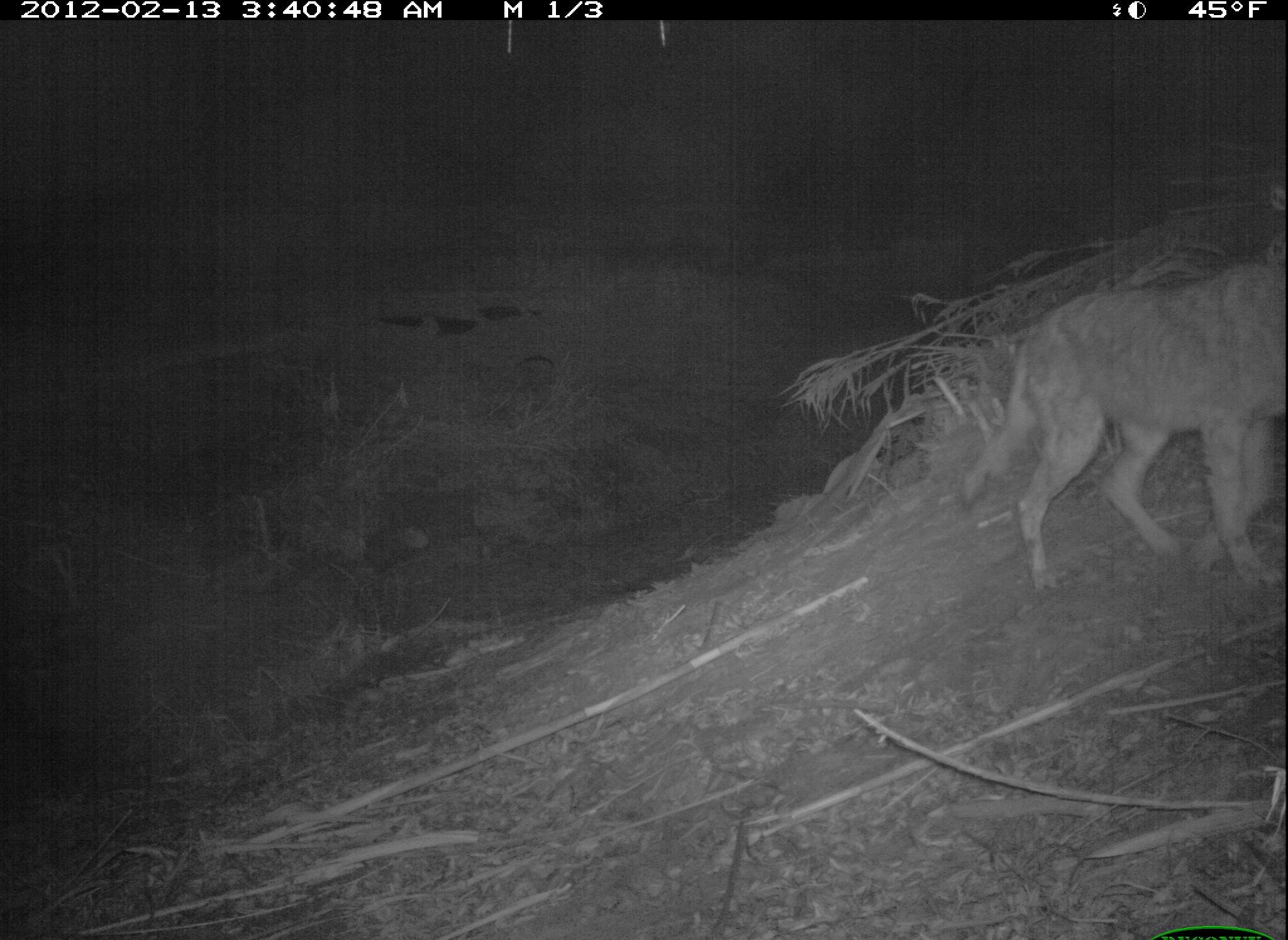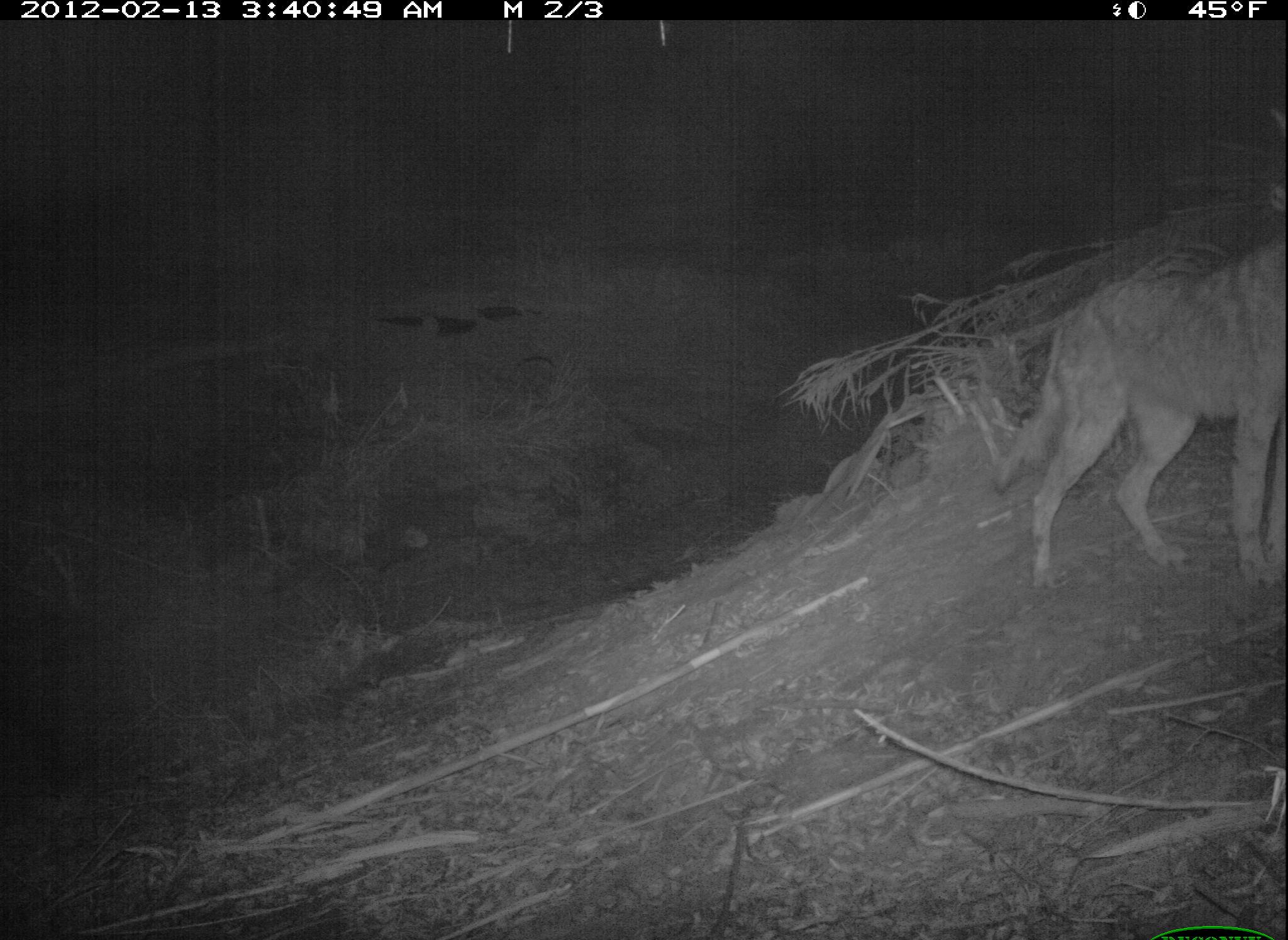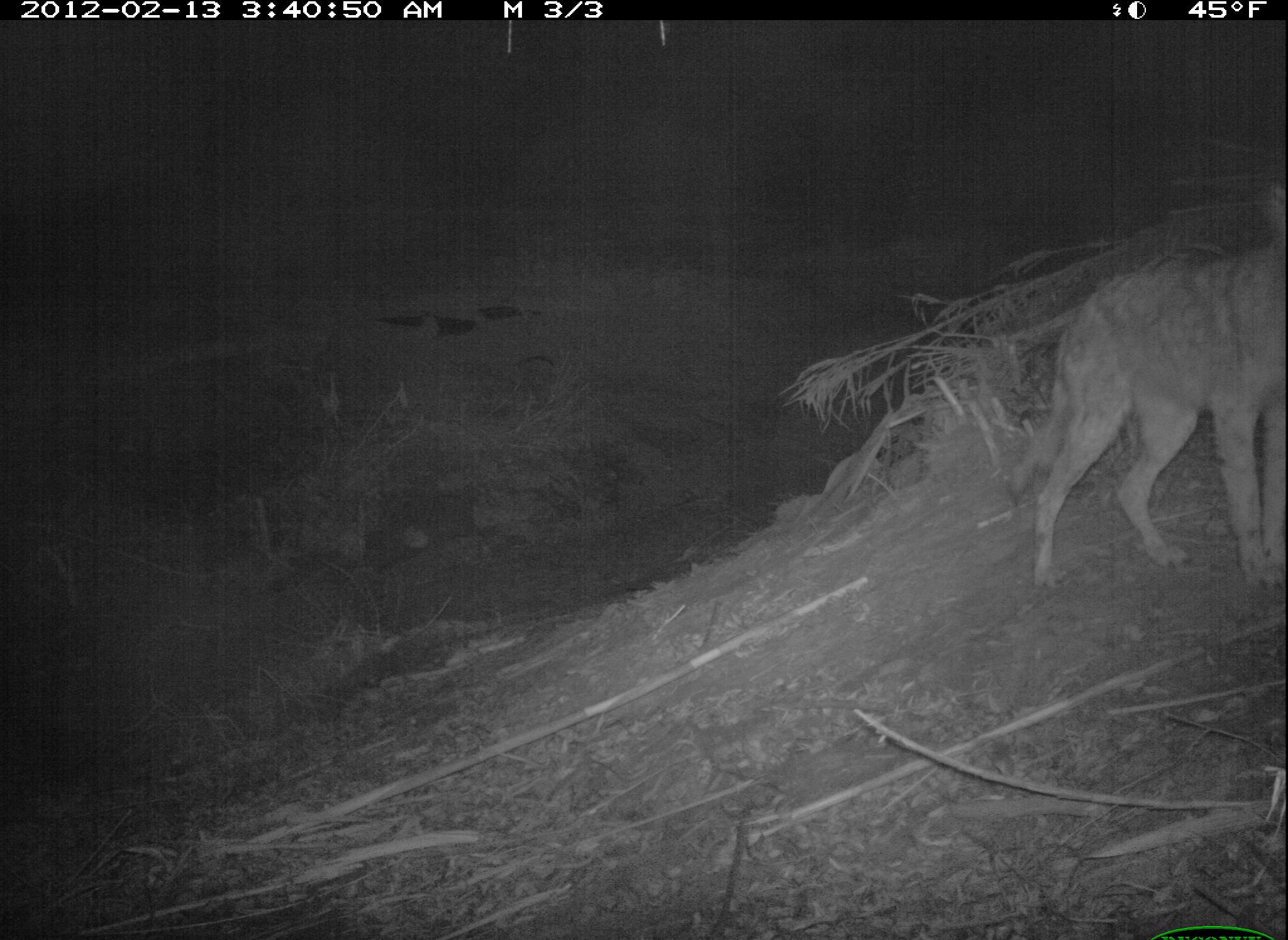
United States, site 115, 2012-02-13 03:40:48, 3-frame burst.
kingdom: Animalia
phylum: Chordata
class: Mammalia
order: Carnivora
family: Canidae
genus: Canis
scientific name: Canis latrans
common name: coyote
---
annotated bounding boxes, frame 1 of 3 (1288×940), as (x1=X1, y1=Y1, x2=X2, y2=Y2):
coyote: (x1=948, y1=237, x2=1288, y2=607)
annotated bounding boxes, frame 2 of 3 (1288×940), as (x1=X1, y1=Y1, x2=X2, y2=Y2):
coyote: (x1=990, y1=217, x2=1286, y2=609)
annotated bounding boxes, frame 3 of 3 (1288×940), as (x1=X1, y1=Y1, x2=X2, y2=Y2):
coyote: (x1=1006, y1=235, x2=1285, y2=591)